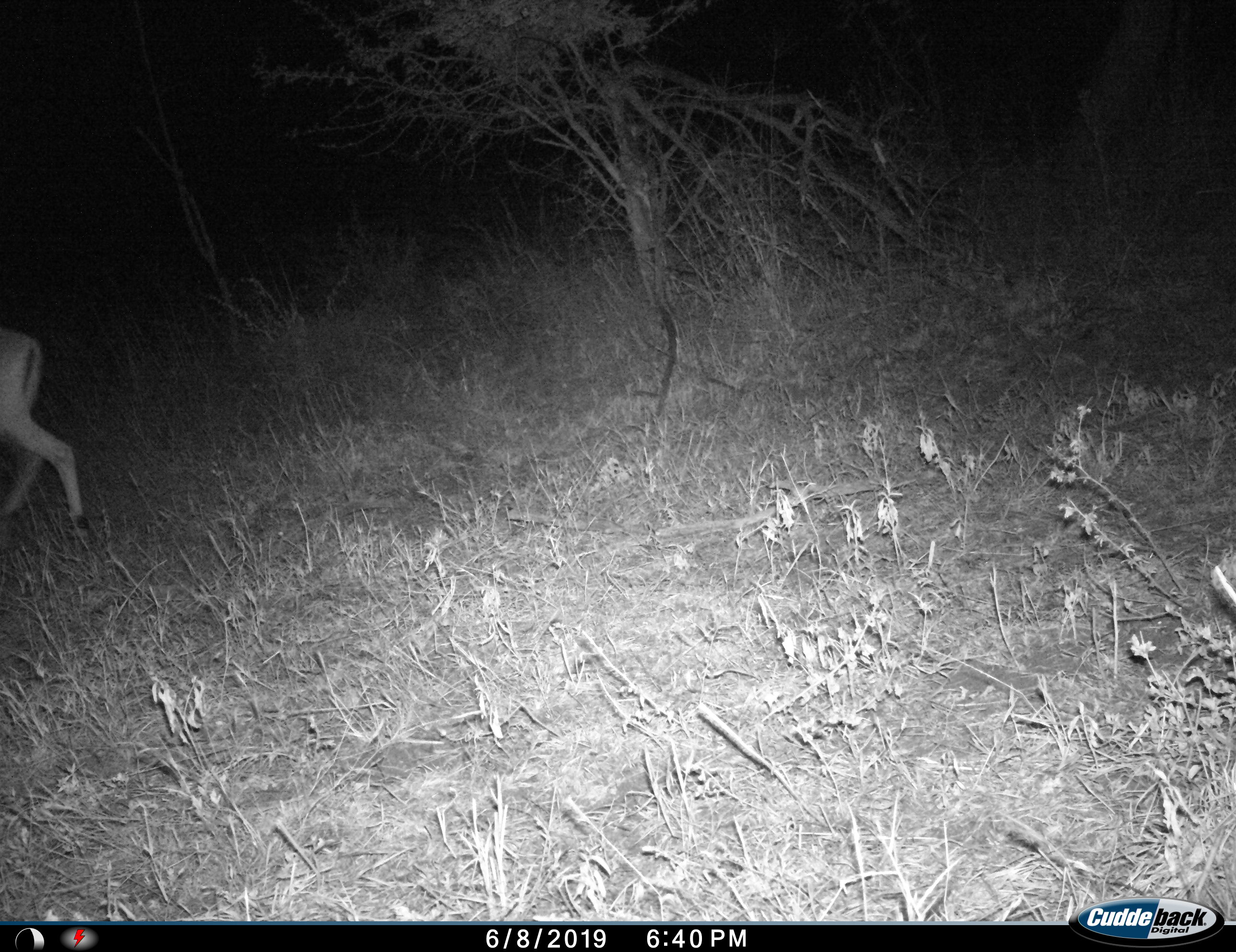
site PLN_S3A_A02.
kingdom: Animalia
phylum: Chordata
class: Mammalia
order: Artiodactyla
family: Bovidae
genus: Aepyceros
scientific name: Aepyceros melampus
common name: impala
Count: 1.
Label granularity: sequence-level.